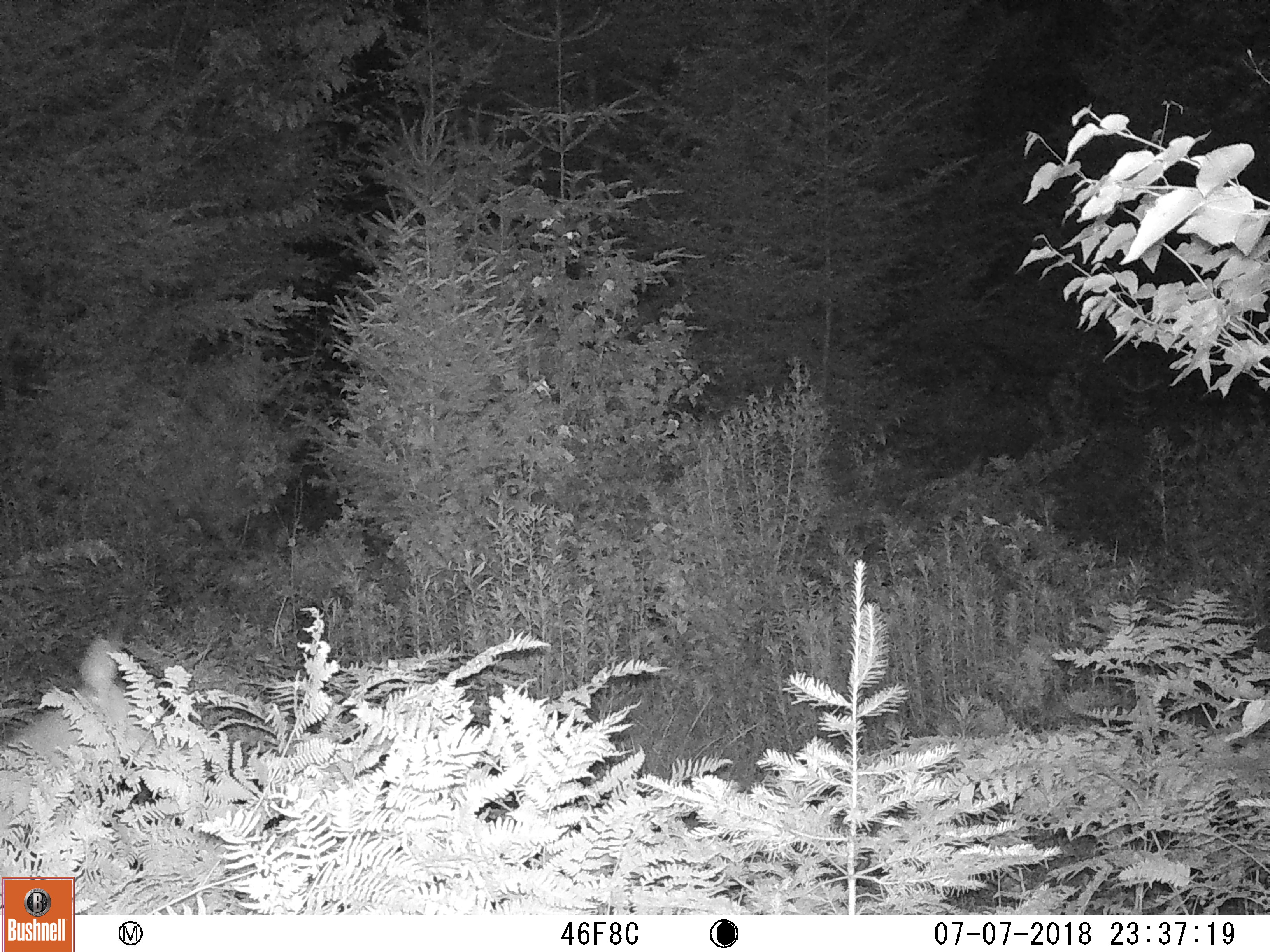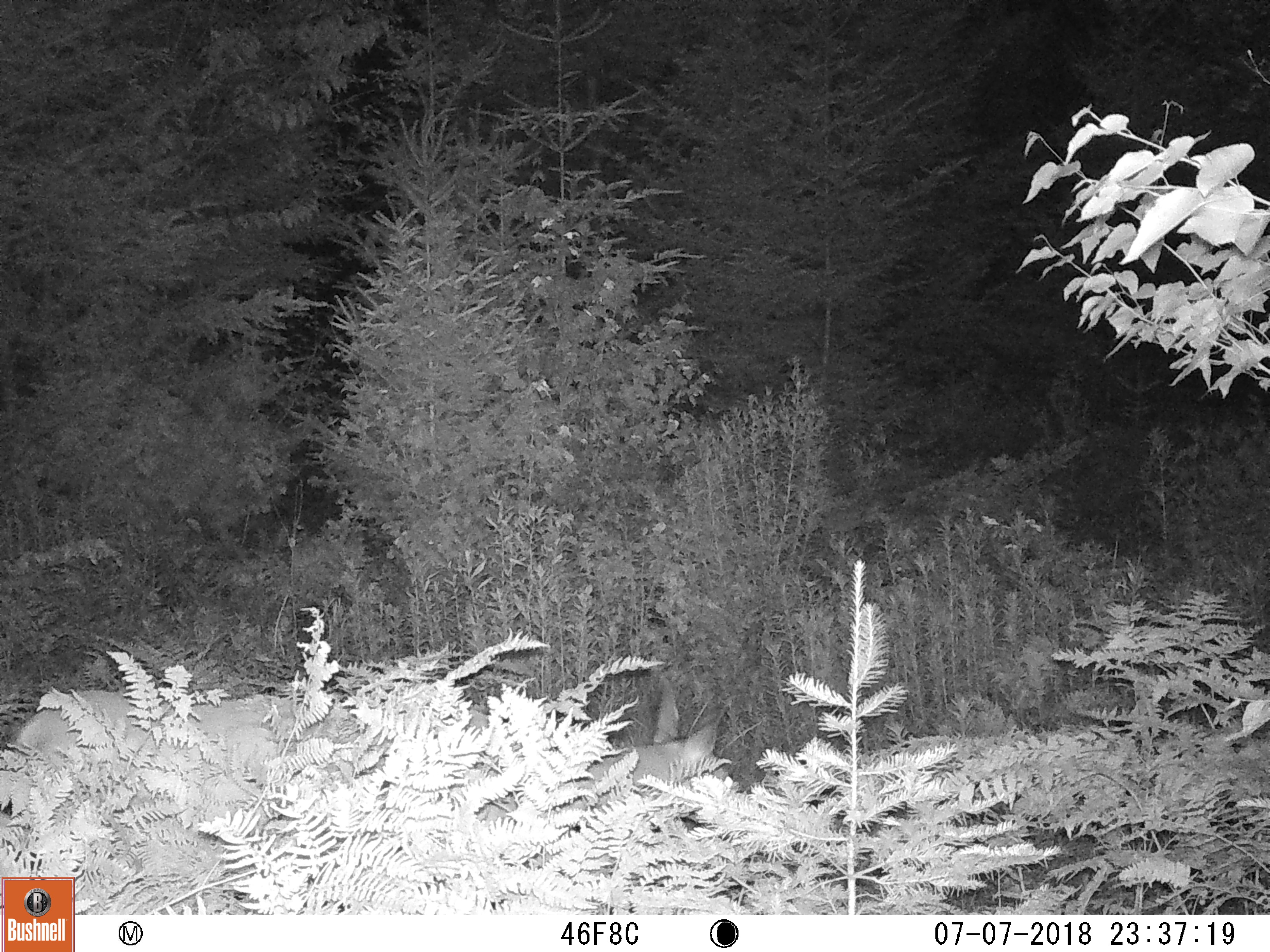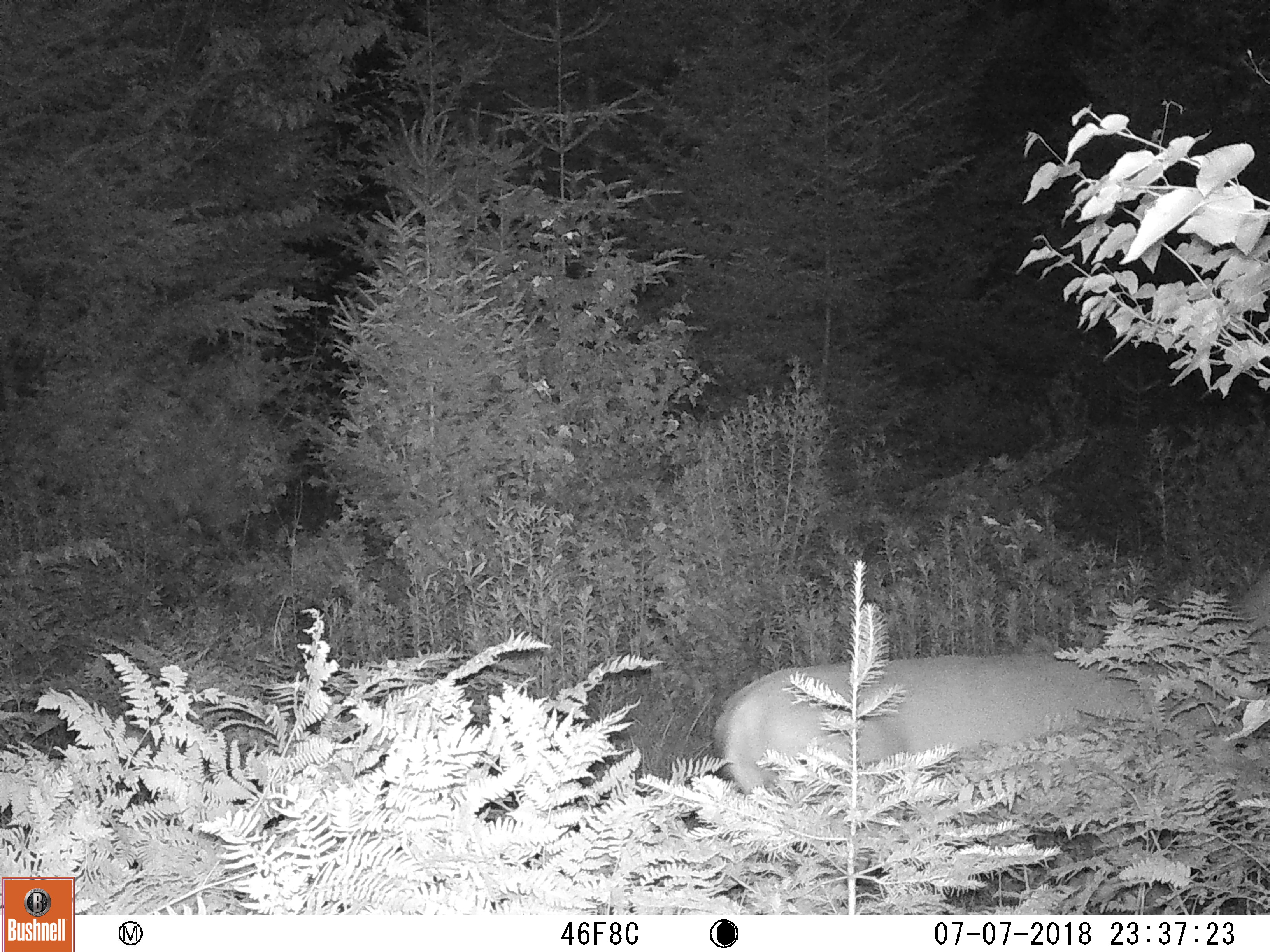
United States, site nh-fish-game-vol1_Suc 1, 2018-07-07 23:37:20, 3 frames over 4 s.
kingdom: Animalia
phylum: Chordata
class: Mammalia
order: Artiodactyla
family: Cervidae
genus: Odocoileus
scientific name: Odocoileus virginianus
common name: white-tailed deer